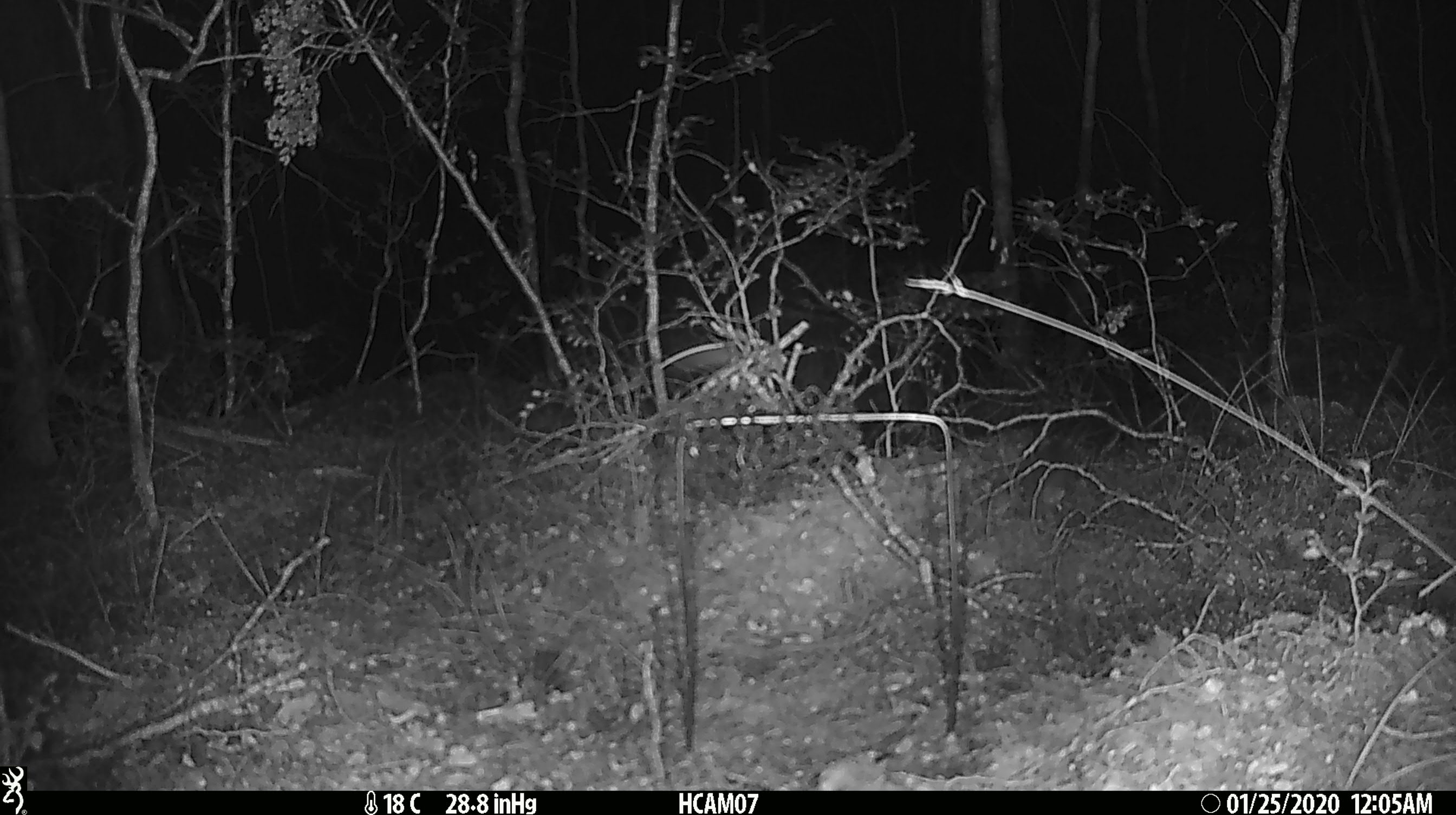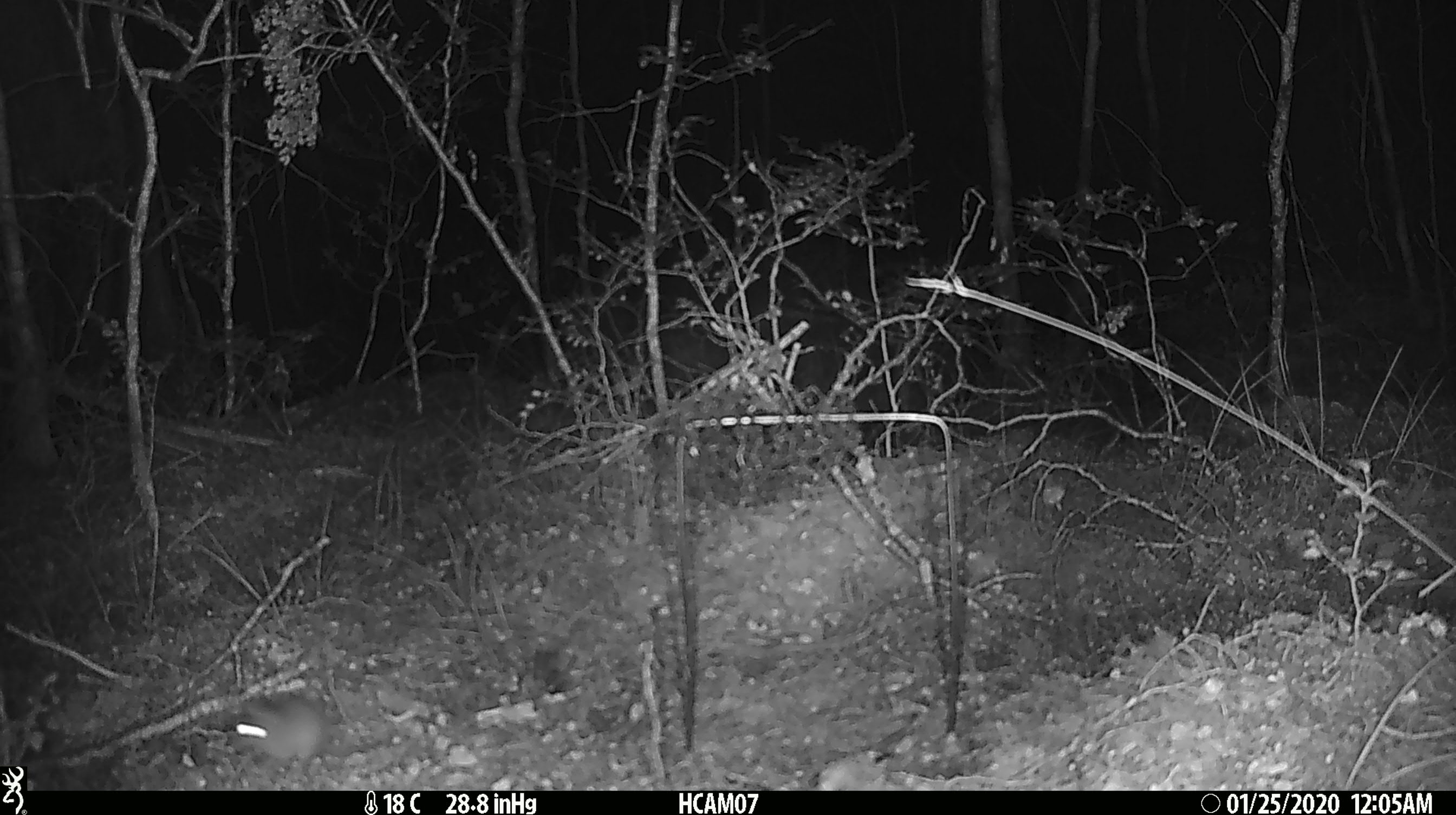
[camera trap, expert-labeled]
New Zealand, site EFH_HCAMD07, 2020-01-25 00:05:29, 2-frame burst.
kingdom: Animalia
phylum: Chordata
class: Mammalia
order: Rodentia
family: Muridae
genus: Mus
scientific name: Mus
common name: mouse